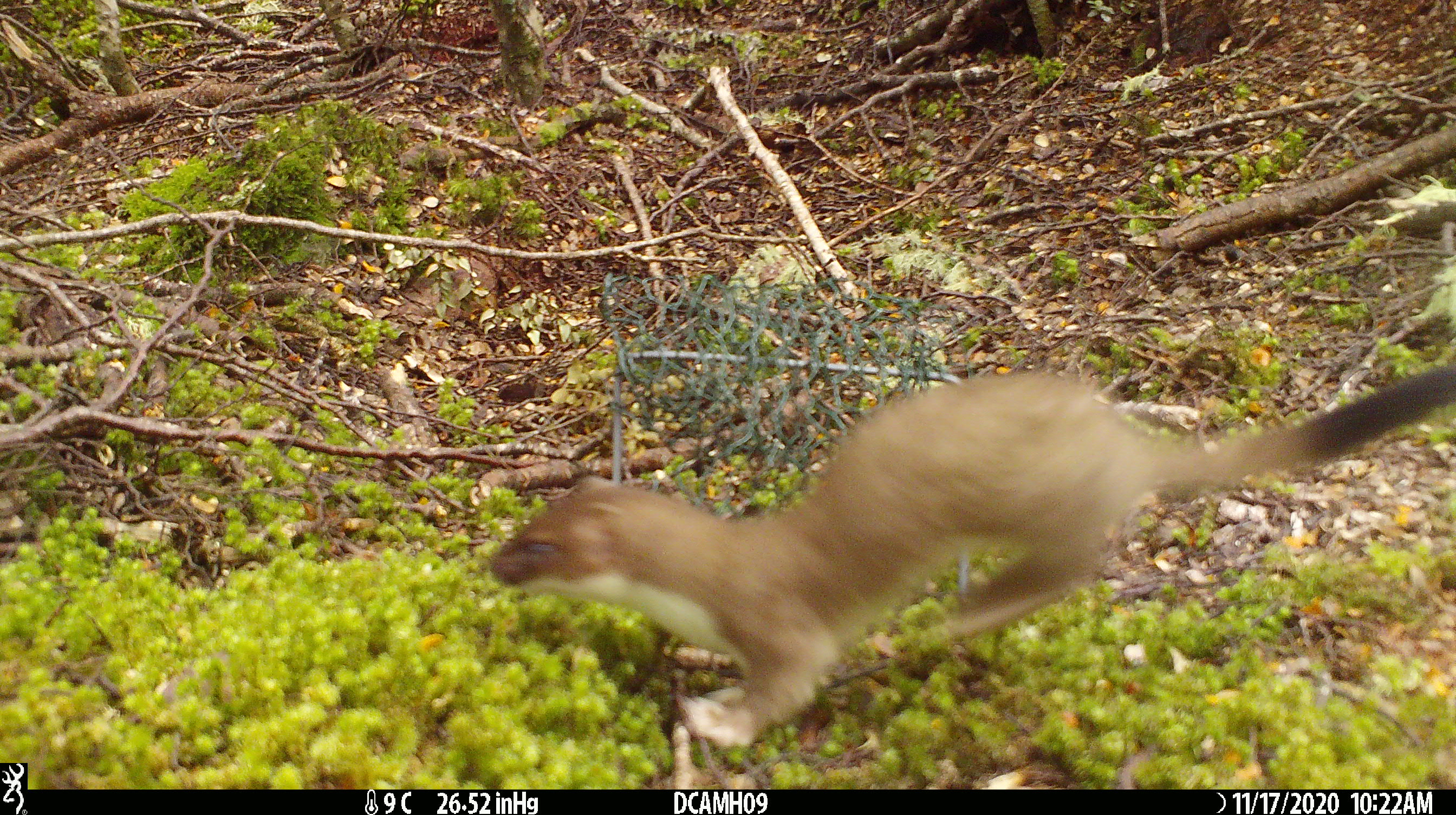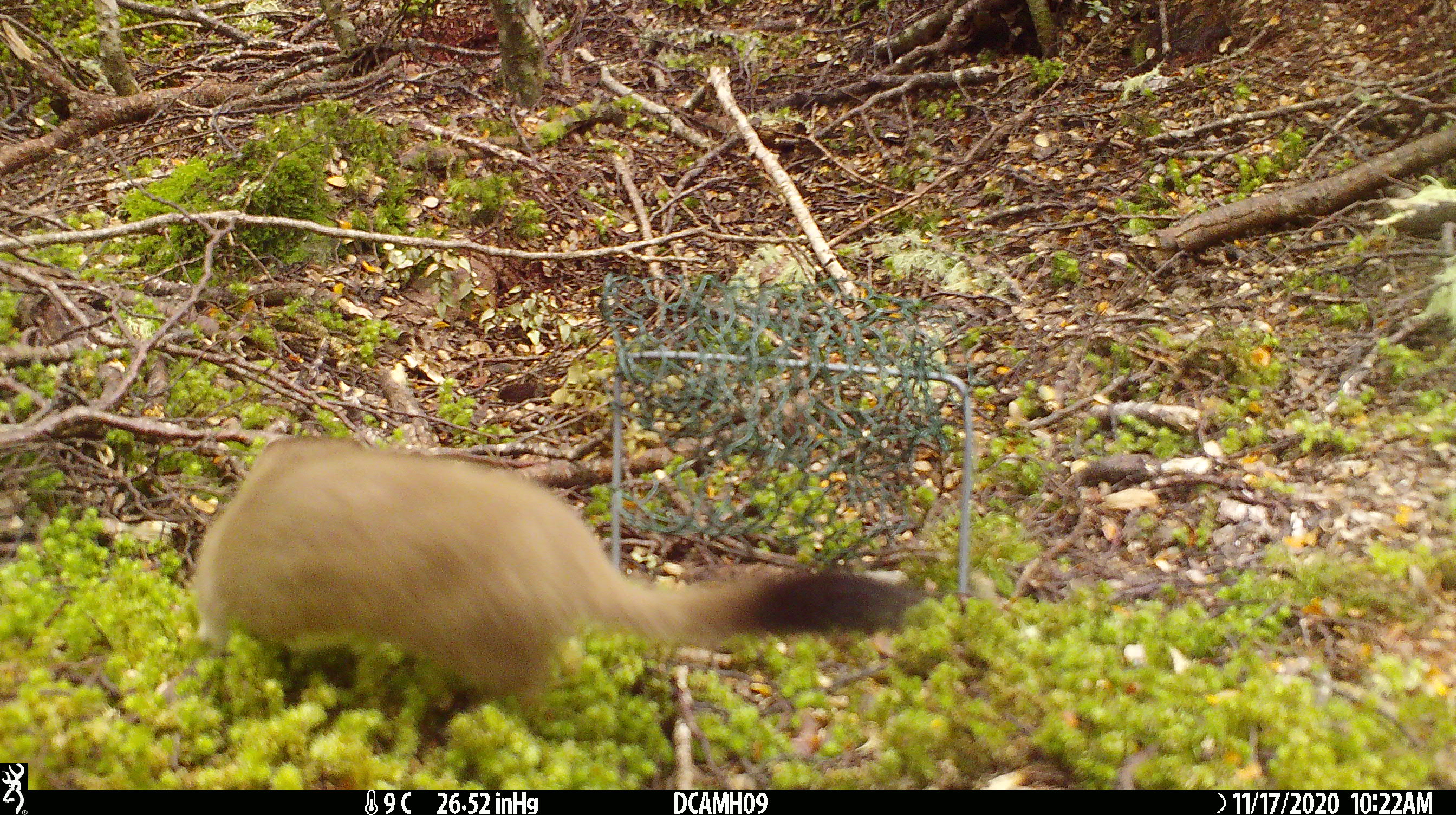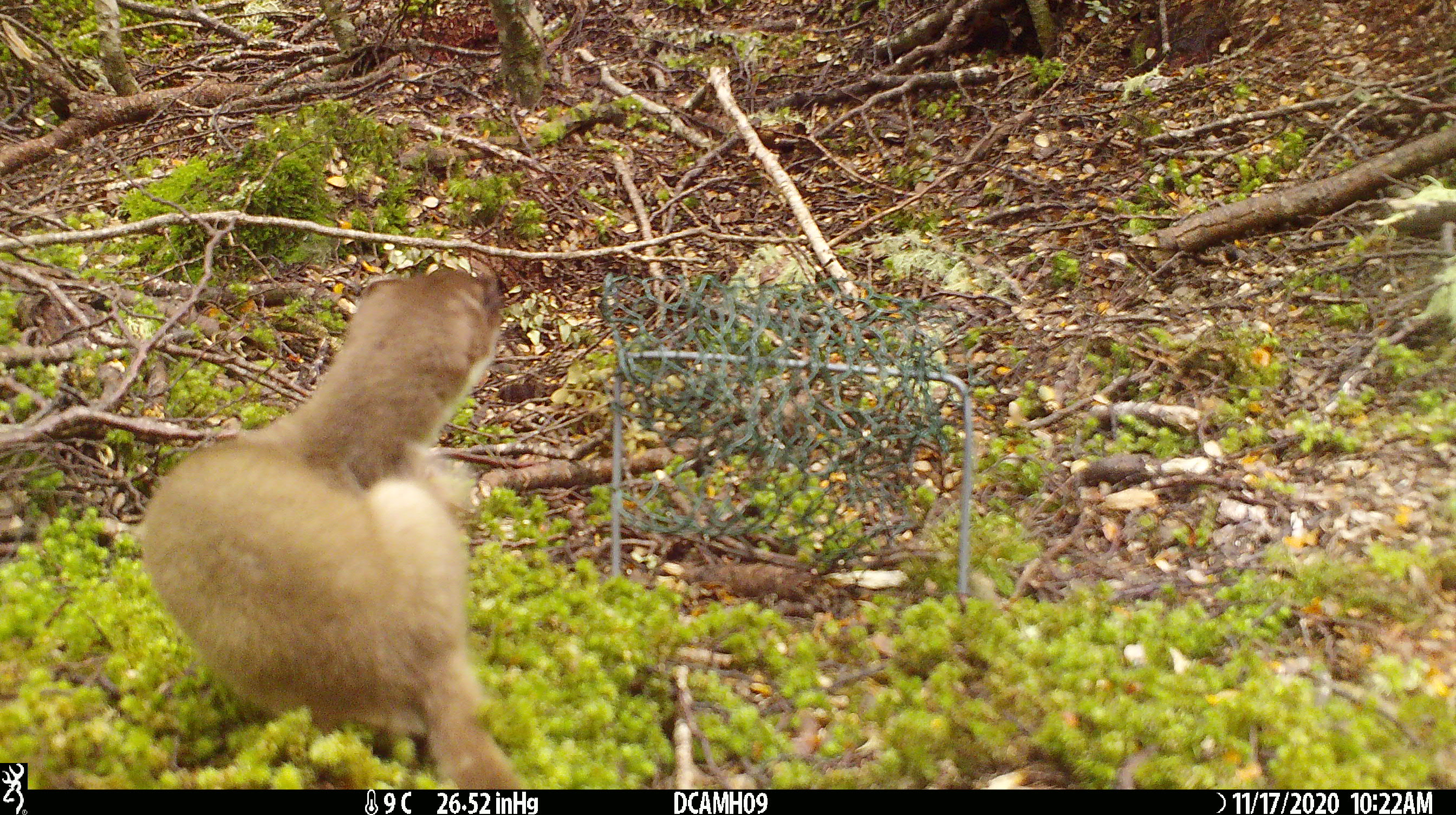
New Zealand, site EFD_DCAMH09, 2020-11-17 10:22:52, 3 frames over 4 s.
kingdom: Animalia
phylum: Chordata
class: Mammalia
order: Carnivora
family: Mustelidae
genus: Mustela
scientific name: Mustela erminea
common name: stoat